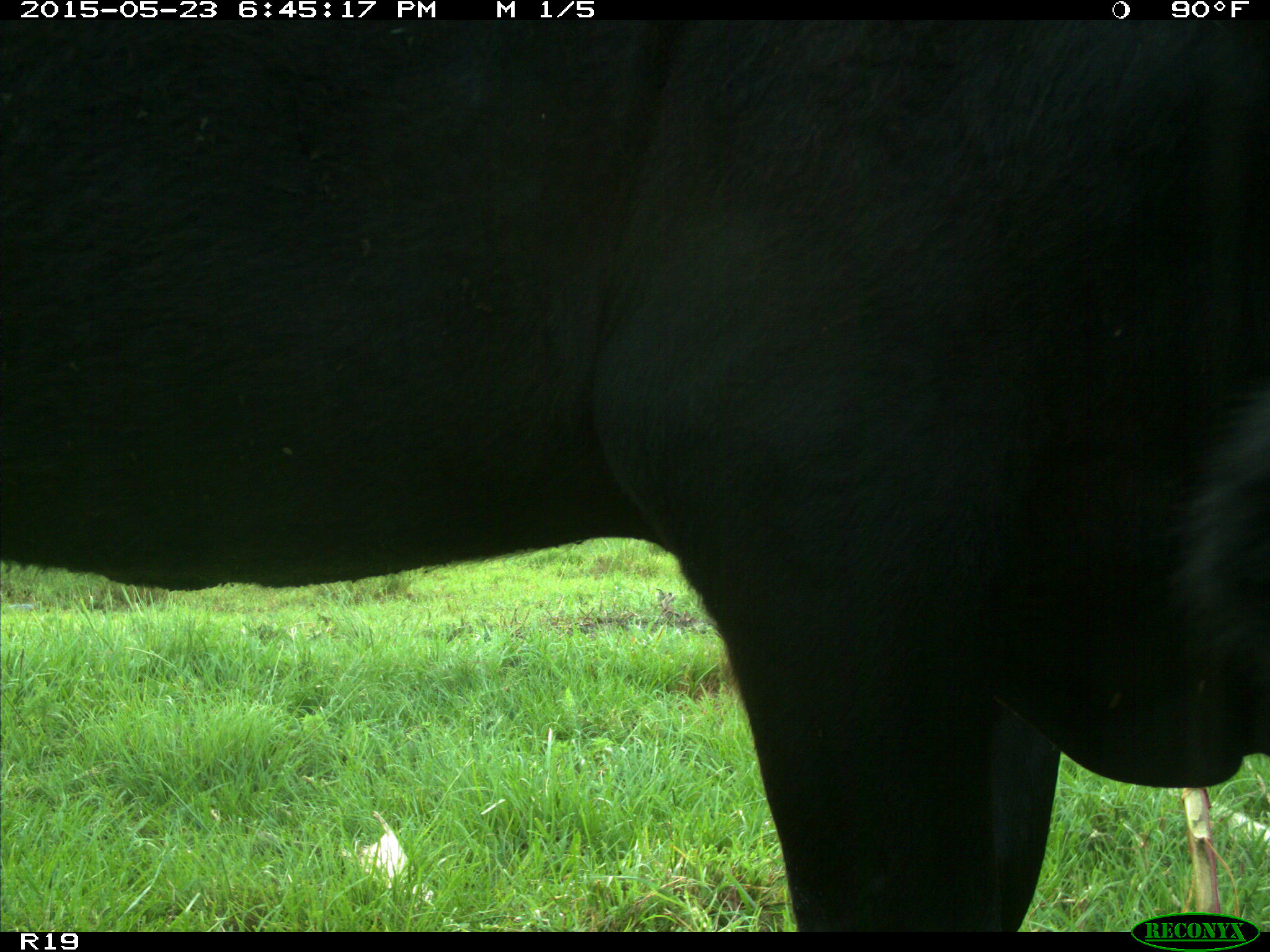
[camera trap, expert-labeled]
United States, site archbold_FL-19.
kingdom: Animalia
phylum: Chordata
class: Mammalia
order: Artiodactyla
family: Bovidae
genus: Bos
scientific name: Bos taurus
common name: domestic cow